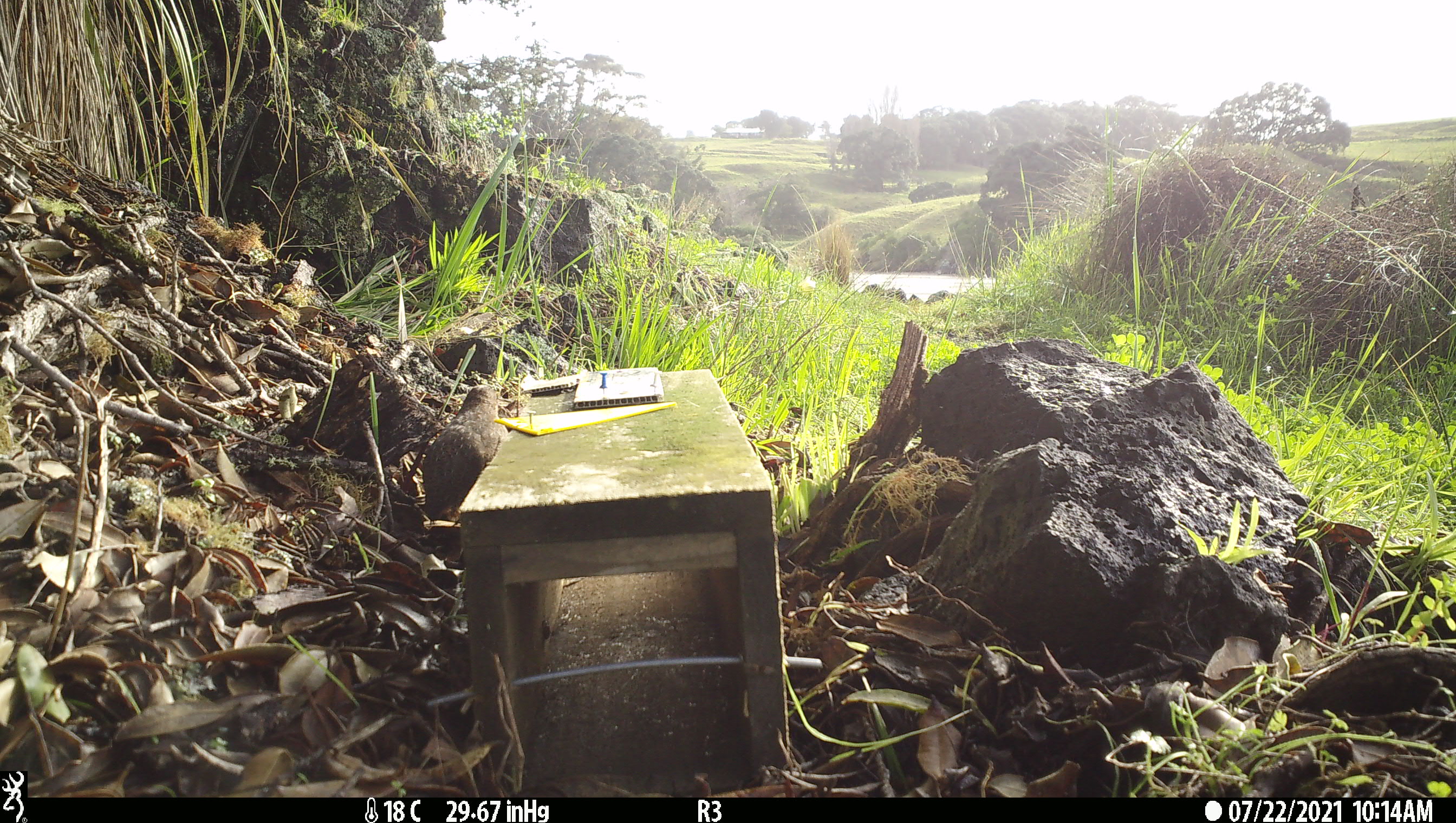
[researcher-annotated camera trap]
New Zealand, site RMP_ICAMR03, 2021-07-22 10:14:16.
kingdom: Animalia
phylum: Chordata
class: Aves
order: Galliformes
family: Phasianidae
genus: Synoicus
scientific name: Synoicus ypsilophorus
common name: brown quail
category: quail brown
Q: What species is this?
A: Quail brown (brown quail) (Synoicus ypsilophorus).